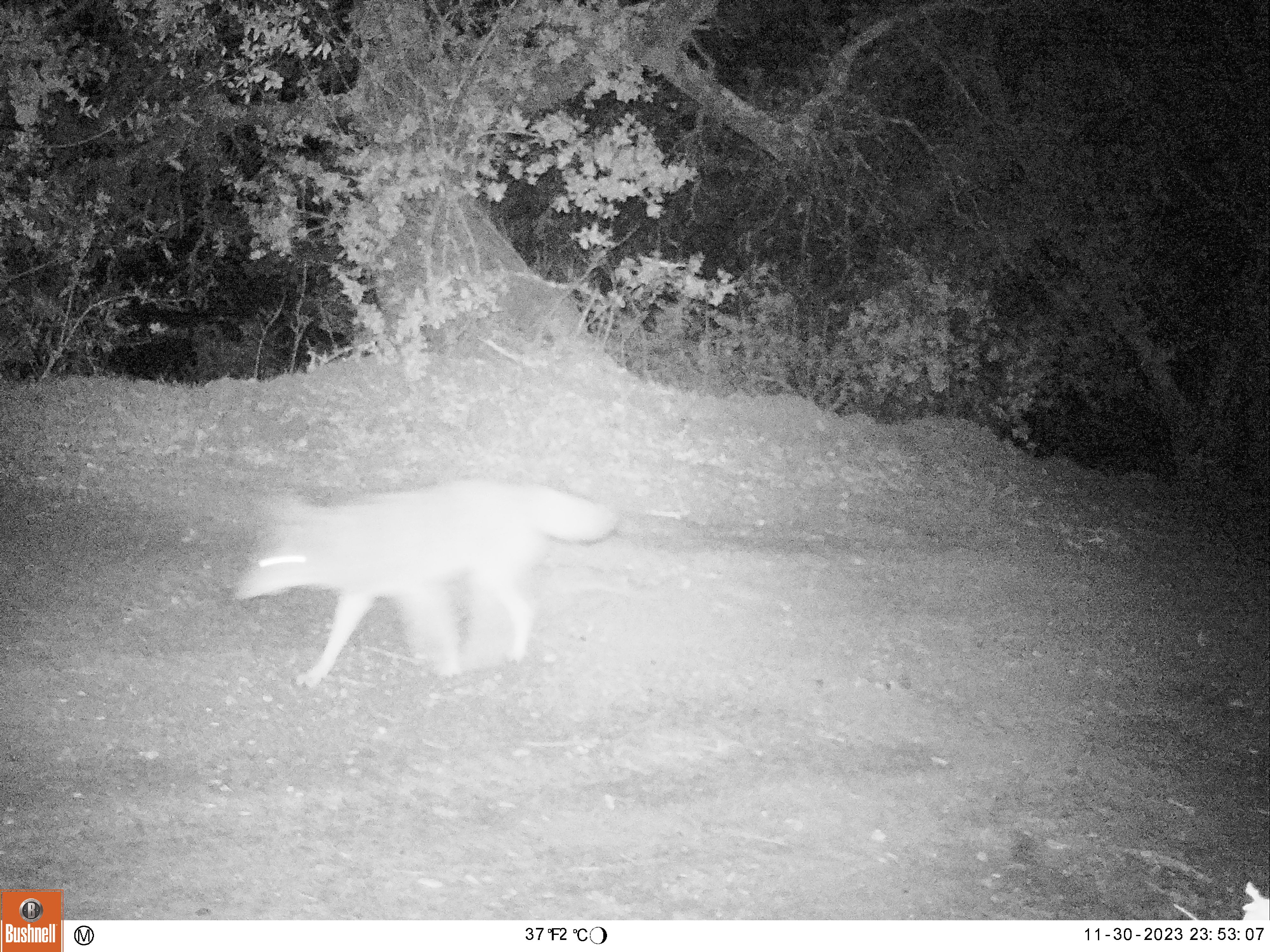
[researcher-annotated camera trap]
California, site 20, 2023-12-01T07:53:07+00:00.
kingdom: Animalia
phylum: Chordata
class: Mammalia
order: Carnivora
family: Canidae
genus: Canis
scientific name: Canis latrans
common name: coyote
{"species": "coyote (Canis latrans)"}